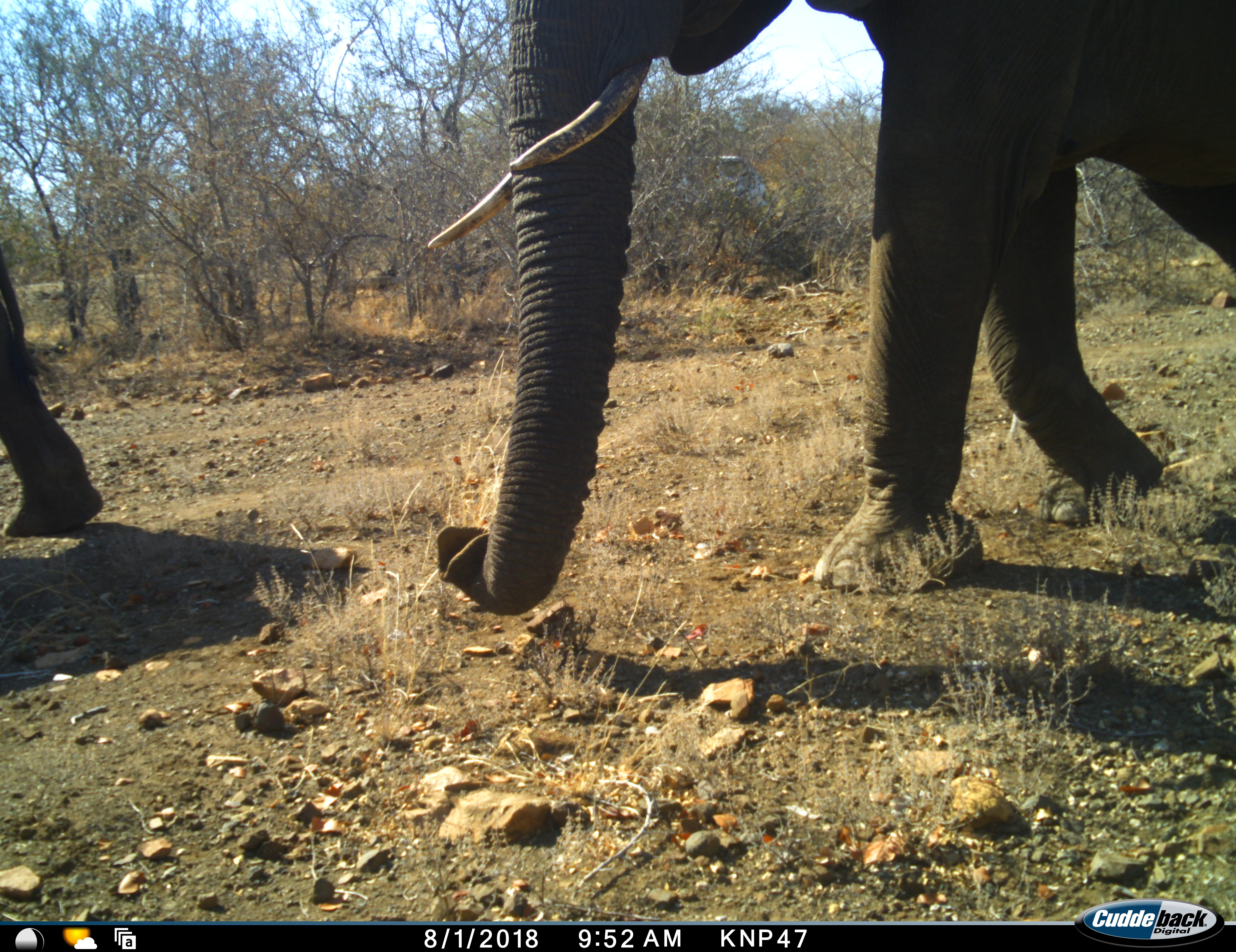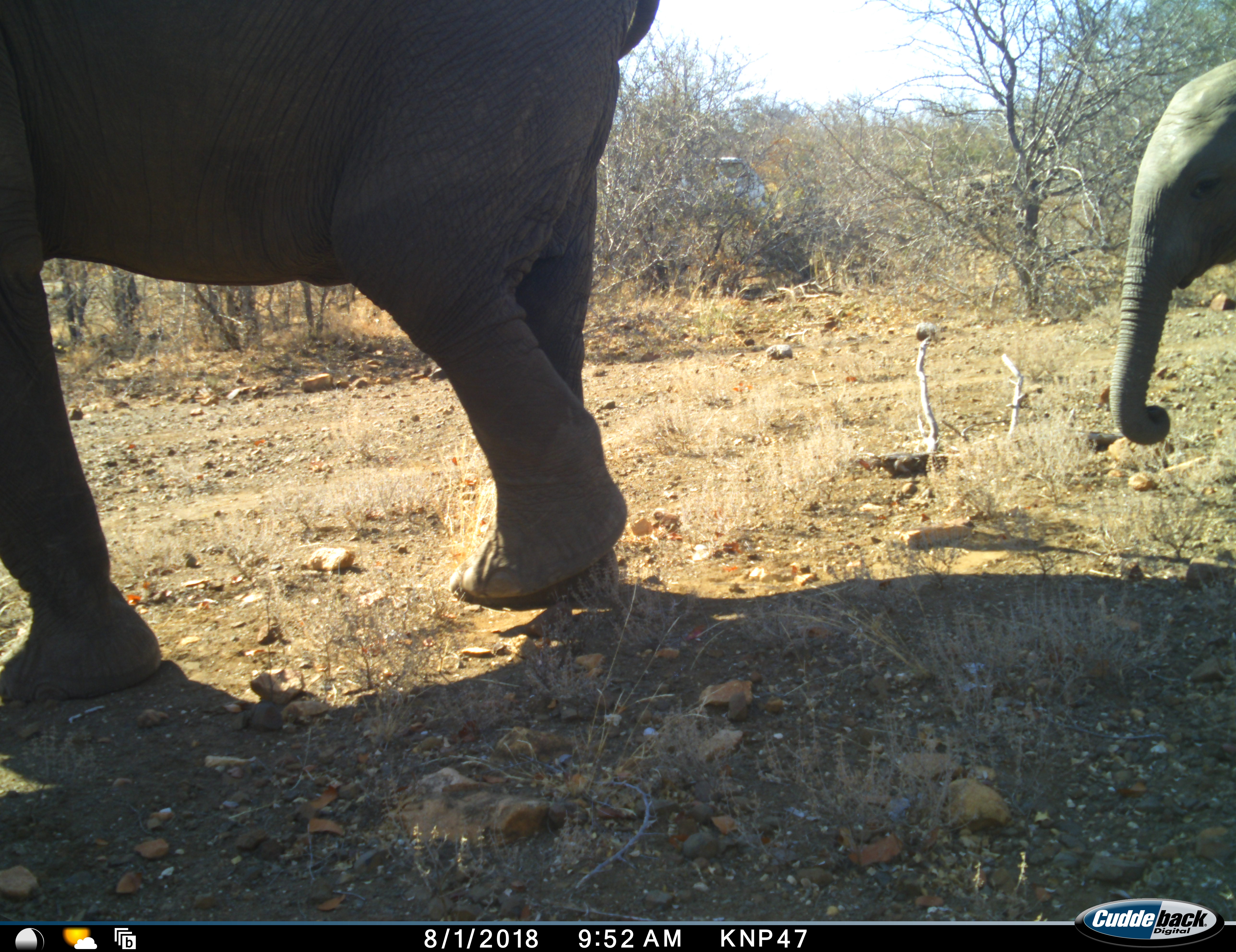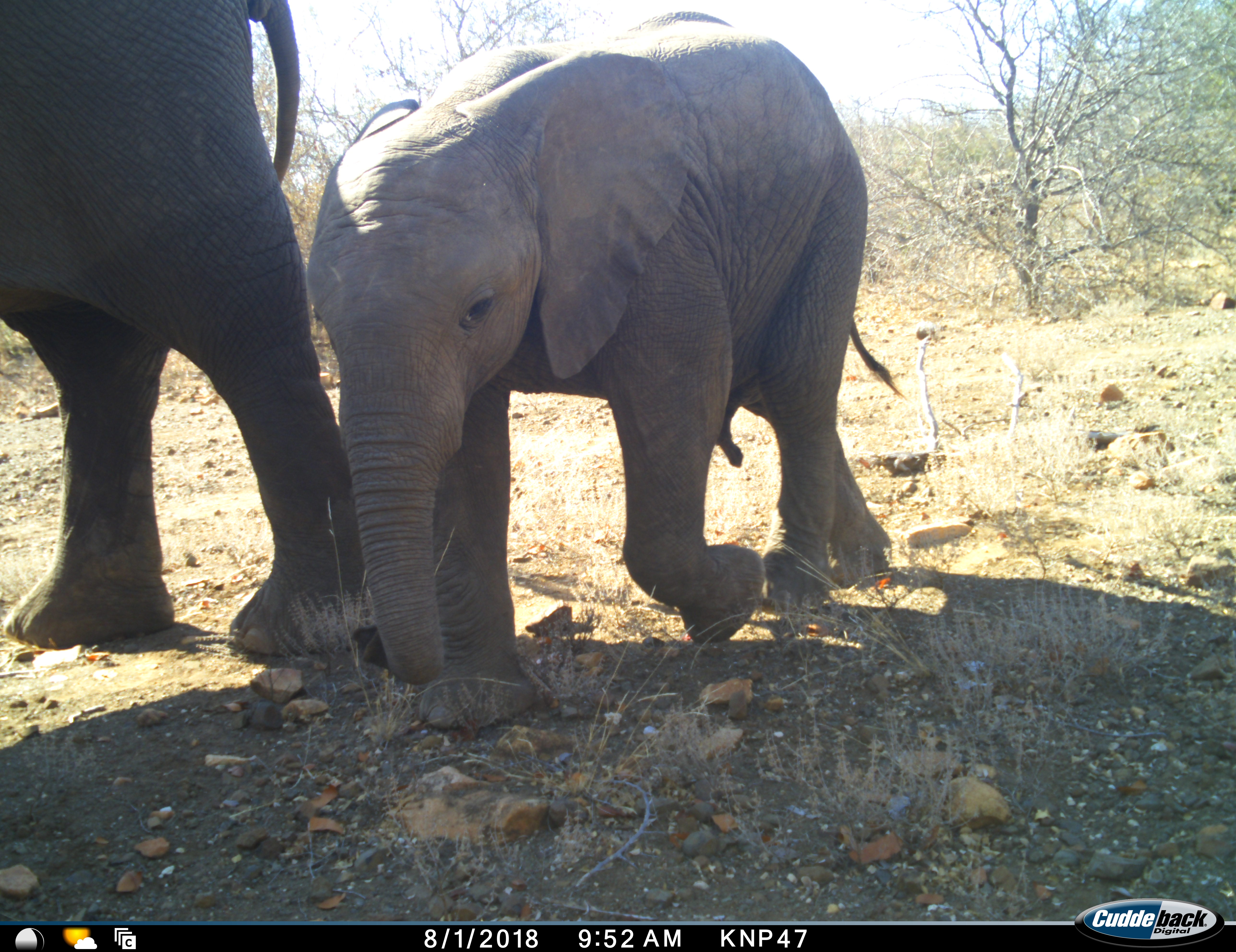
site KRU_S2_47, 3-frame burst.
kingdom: Animalia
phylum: Chordata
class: Mammalia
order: Proboscidea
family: Elephantidae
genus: Loxodonta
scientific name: Loxodonta africana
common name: african bush elephant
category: elephant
Elephant (african bush elephant) (Loxodonta africana), count 3. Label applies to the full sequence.